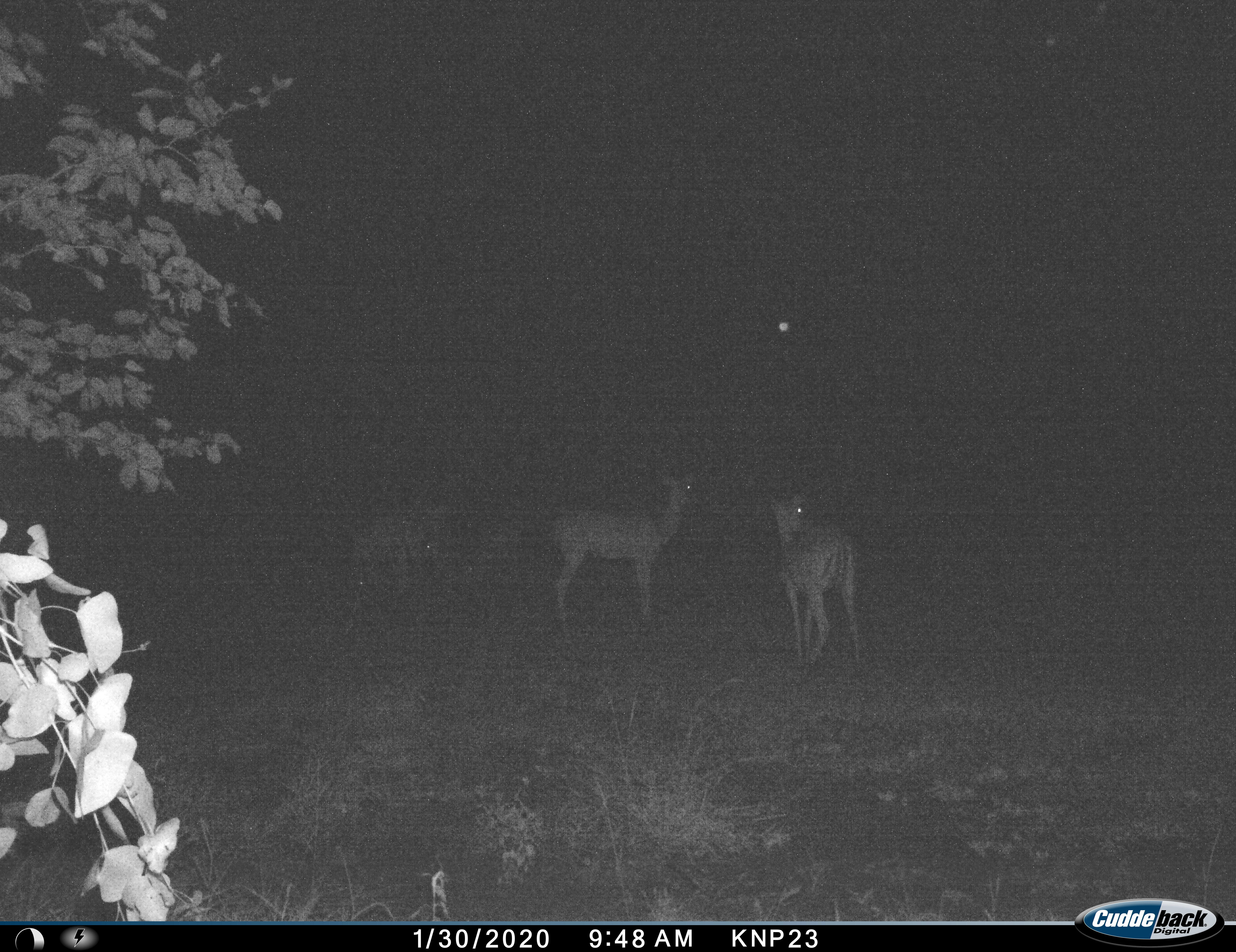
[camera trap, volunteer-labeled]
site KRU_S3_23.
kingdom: Animalia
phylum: Chordata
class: Mammalia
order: Artiodactyla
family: Bovidae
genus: Aepyceros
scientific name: Aepyceros melampus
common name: impala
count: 5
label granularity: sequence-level